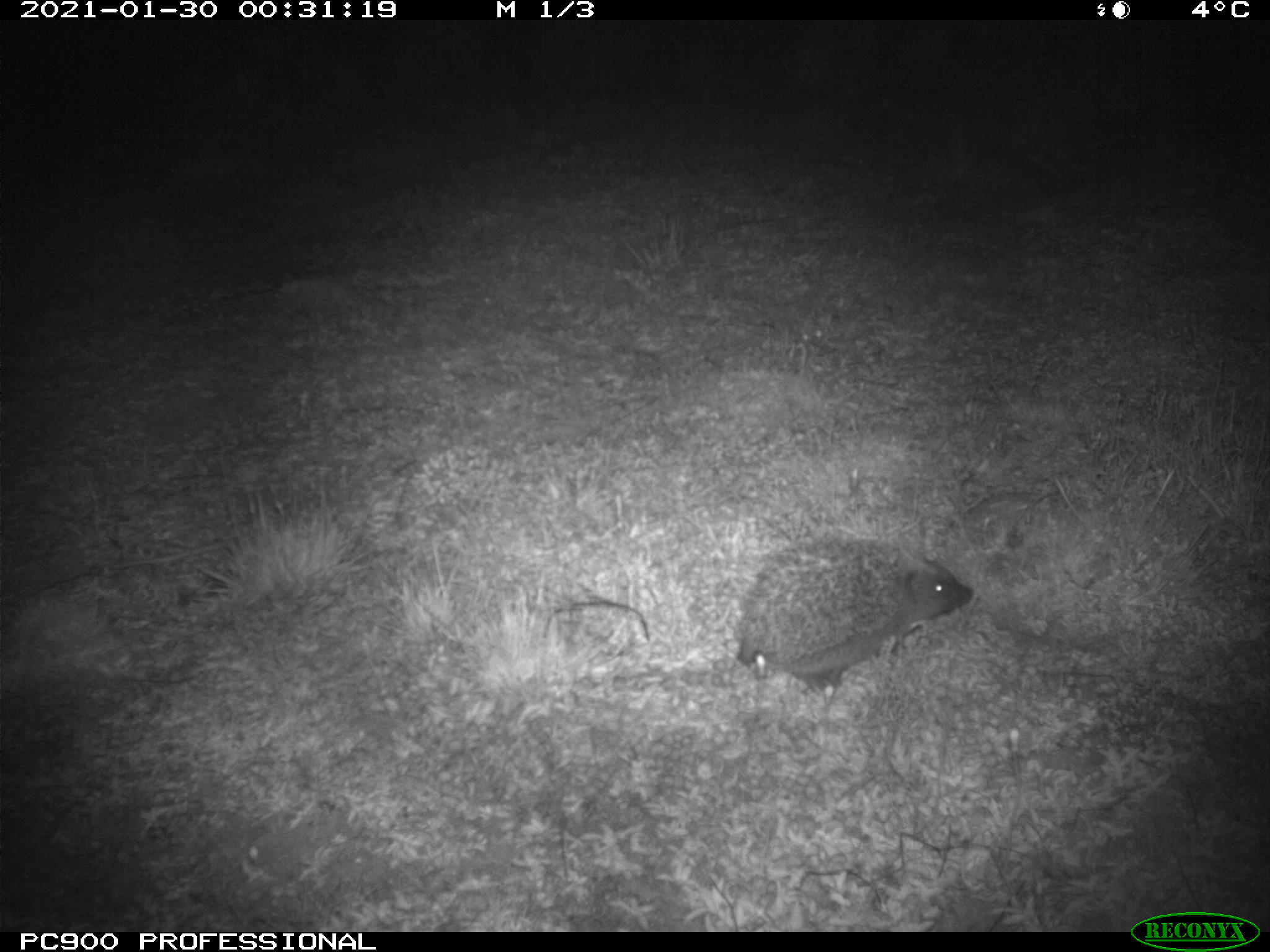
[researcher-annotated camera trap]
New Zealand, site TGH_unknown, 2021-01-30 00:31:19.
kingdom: Animalia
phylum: Chordata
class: Mammalia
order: Eulipotyphla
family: Erinaceidae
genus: Erinaceus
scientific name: Erinaceus europaeus europaeus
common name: european hedgehog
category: hedgehog